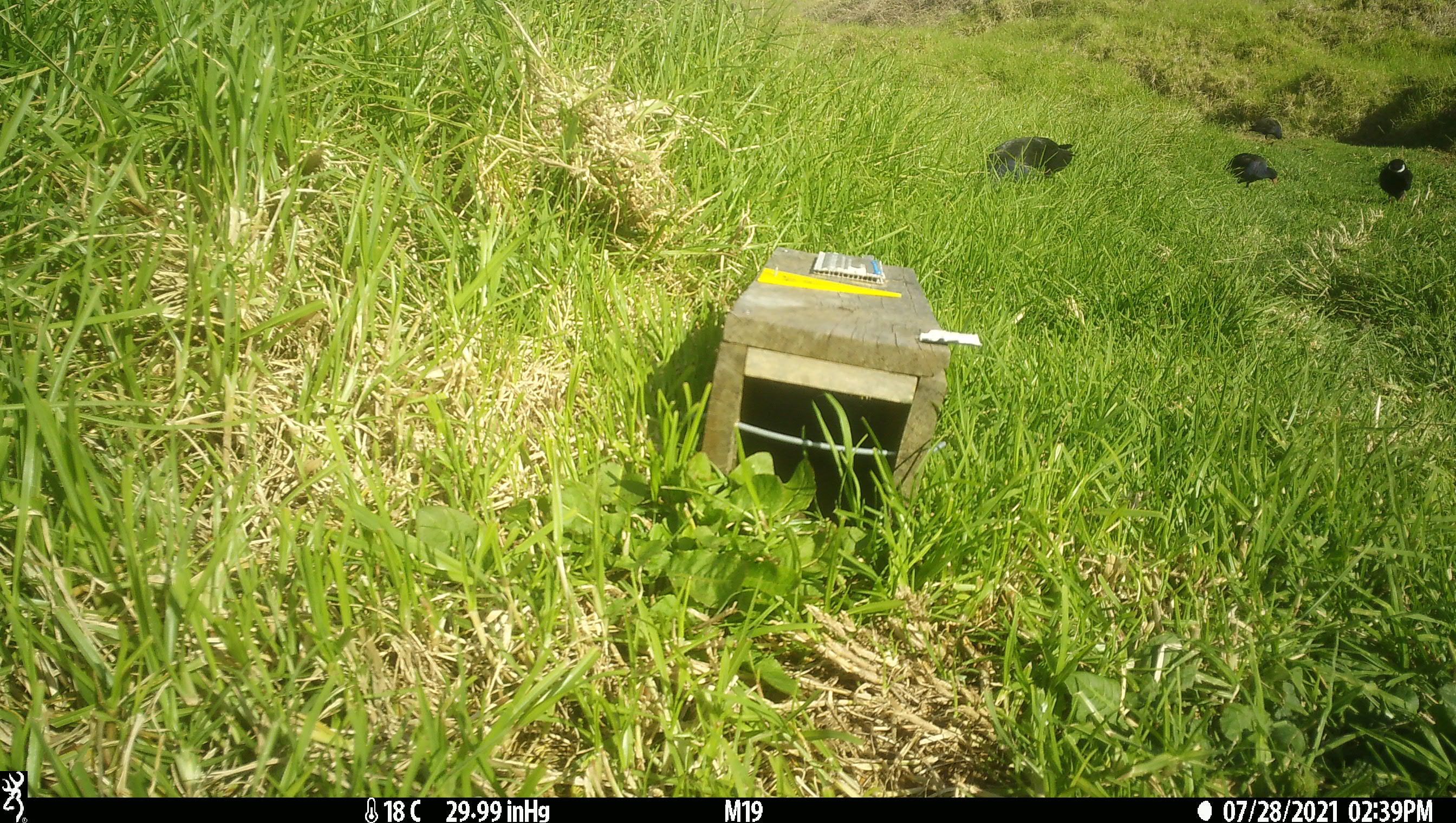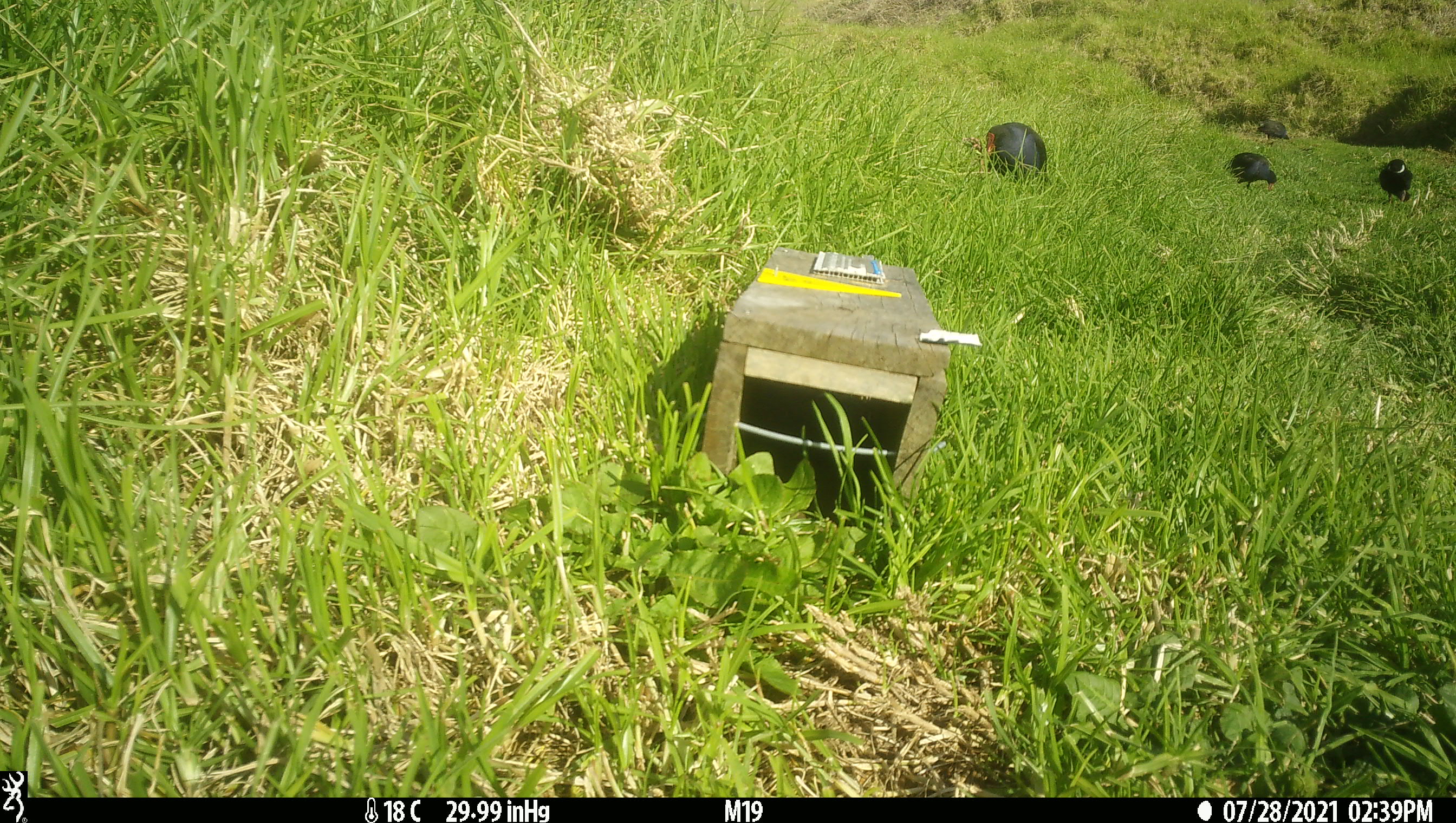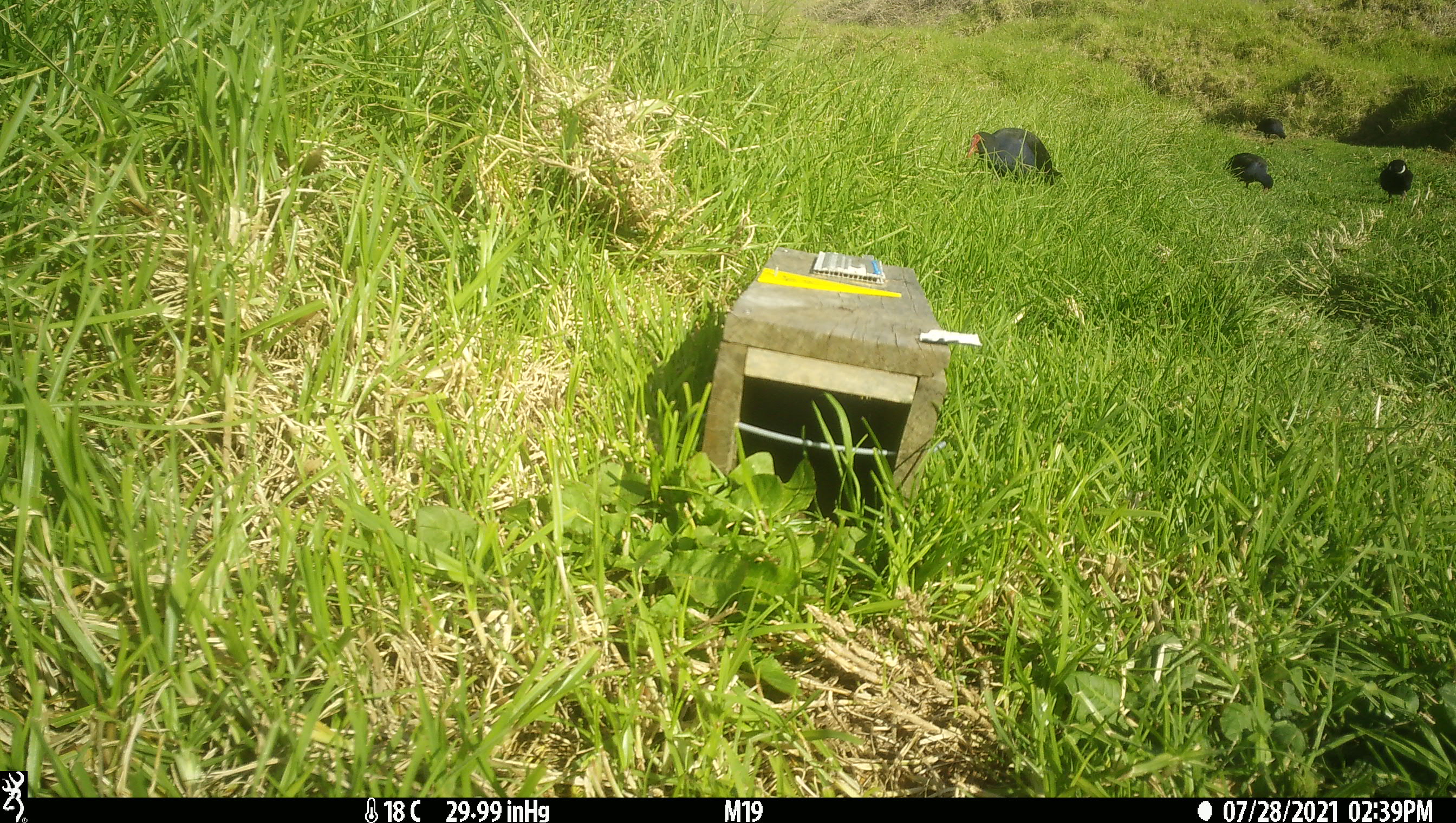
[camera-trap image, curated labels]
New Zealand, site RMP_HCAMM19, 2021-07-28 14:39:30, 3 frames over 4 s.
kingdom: Animalia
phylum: Chordata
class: Aves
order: Gruiformes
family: Rallidae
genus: Porphyrio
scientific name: Porphyrio melanotus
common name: australasian swamphen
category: pukeko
Pukeko (australasian swamphen) (Porphyrio melanotus).